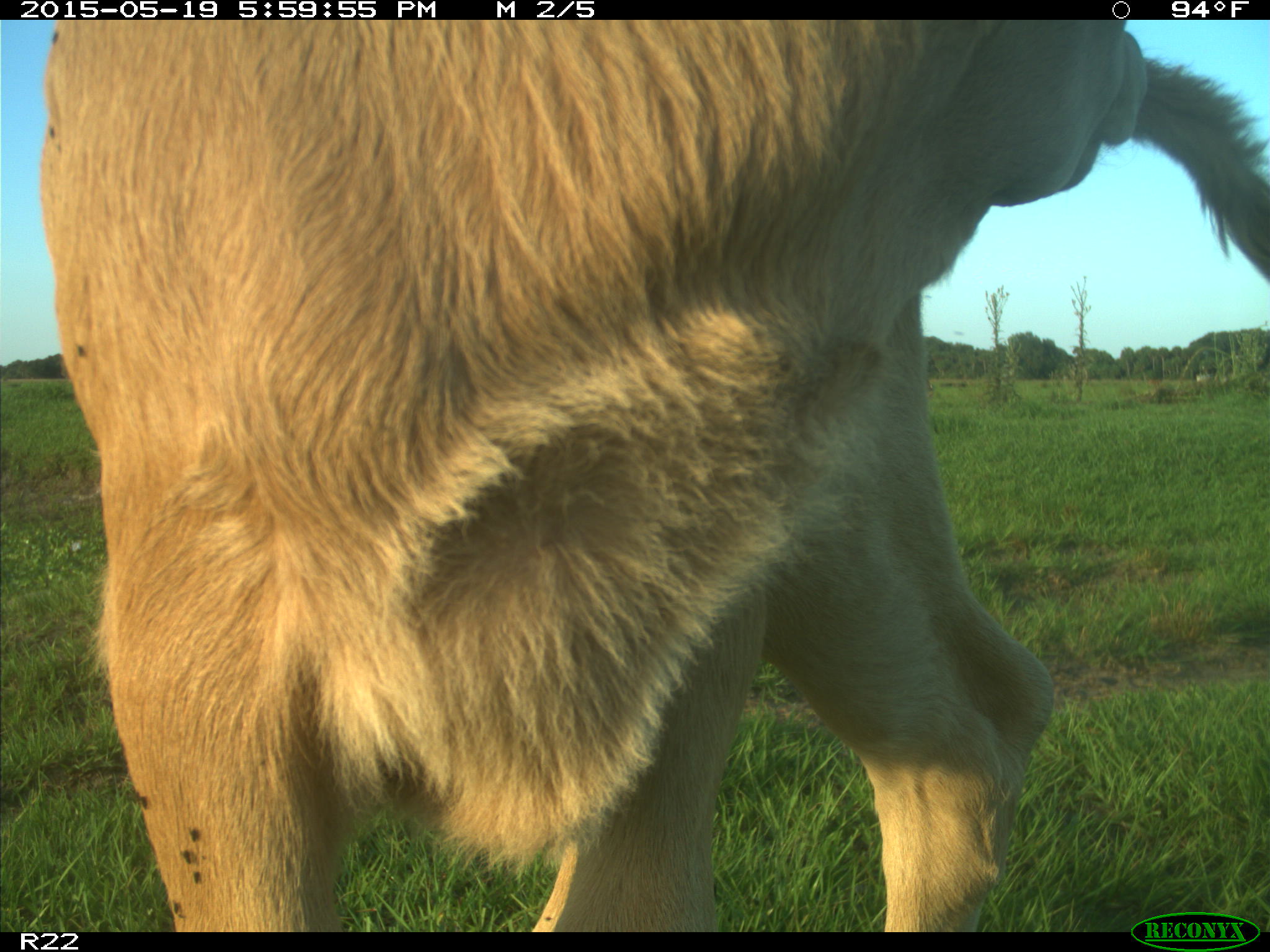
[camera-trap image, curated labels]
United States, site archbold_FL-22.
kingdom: Animalia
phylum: Chordata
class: Mammalia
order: Artiodactyla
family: Bovidae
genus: Bos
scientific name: Bos taurus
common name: domestic cow